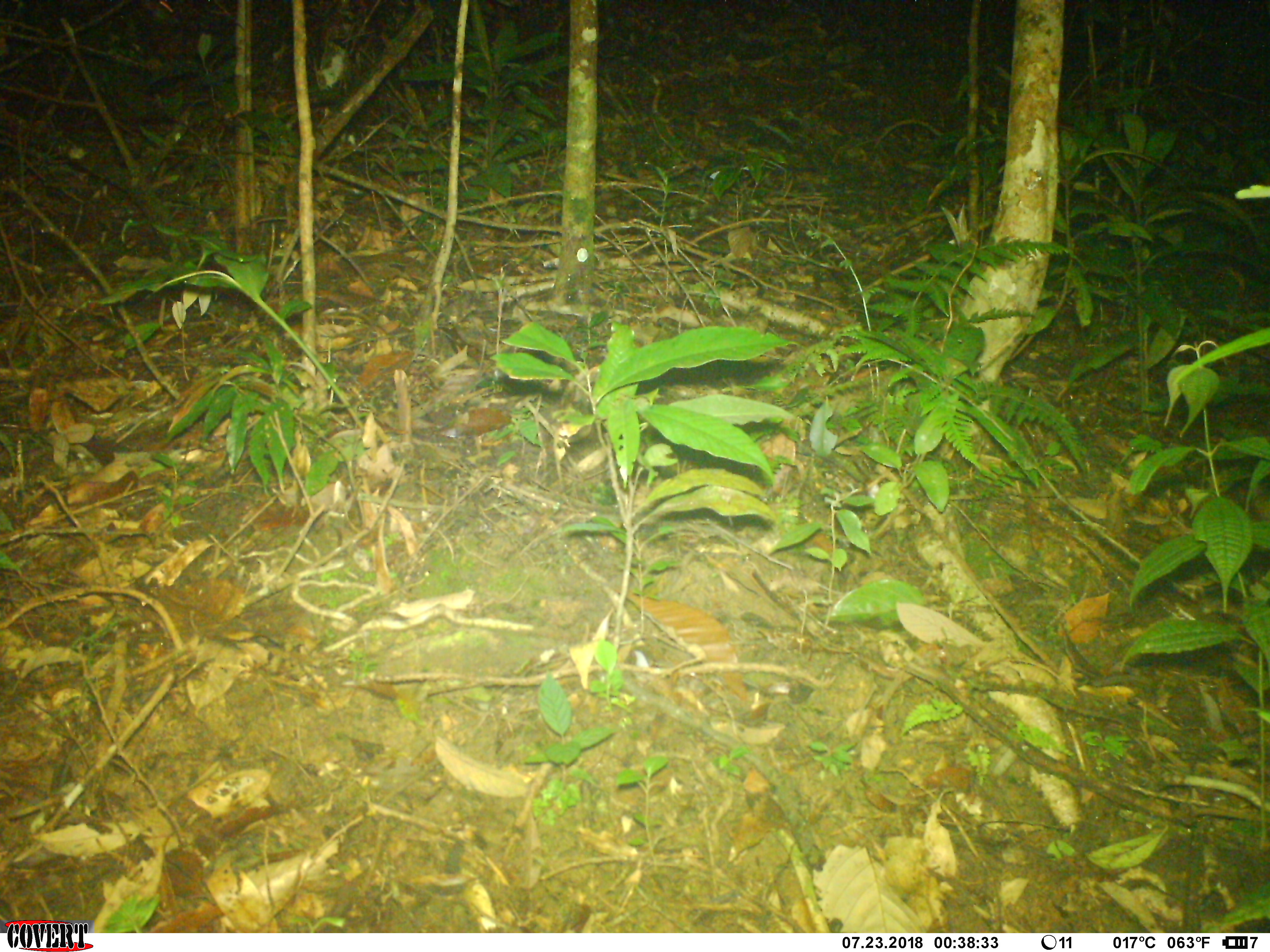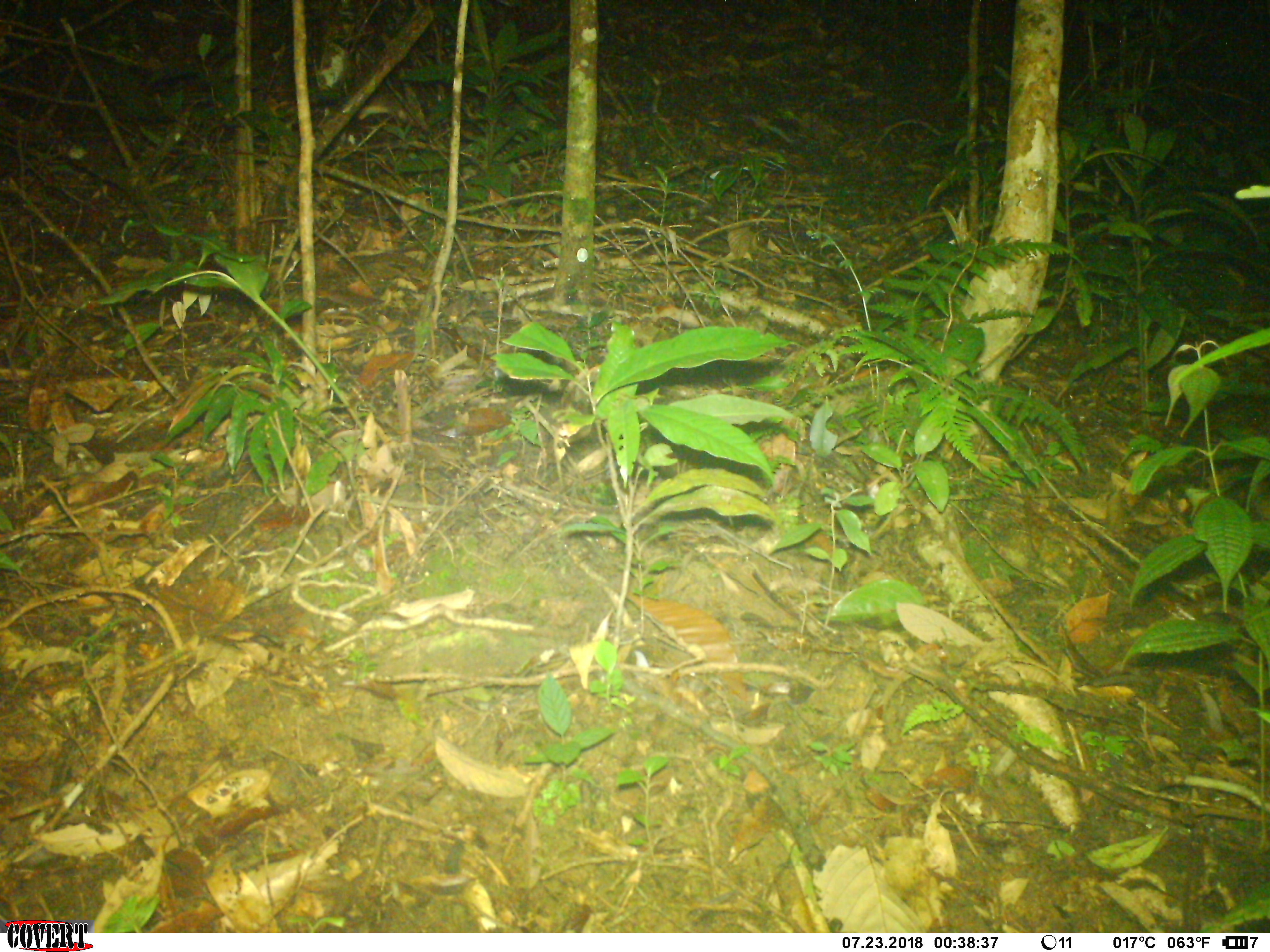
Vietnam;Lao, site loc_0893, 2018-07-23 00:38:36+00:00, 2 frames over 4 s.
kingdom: Animalia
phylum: Chordata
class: Mammalia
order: Rodentia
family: Muridae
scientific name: Muridae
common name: old-world mice and rats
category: unidentified murid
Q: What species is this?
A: Unidentified murid (old-world mice and rats) (Muridae).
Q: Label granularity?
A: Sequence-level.